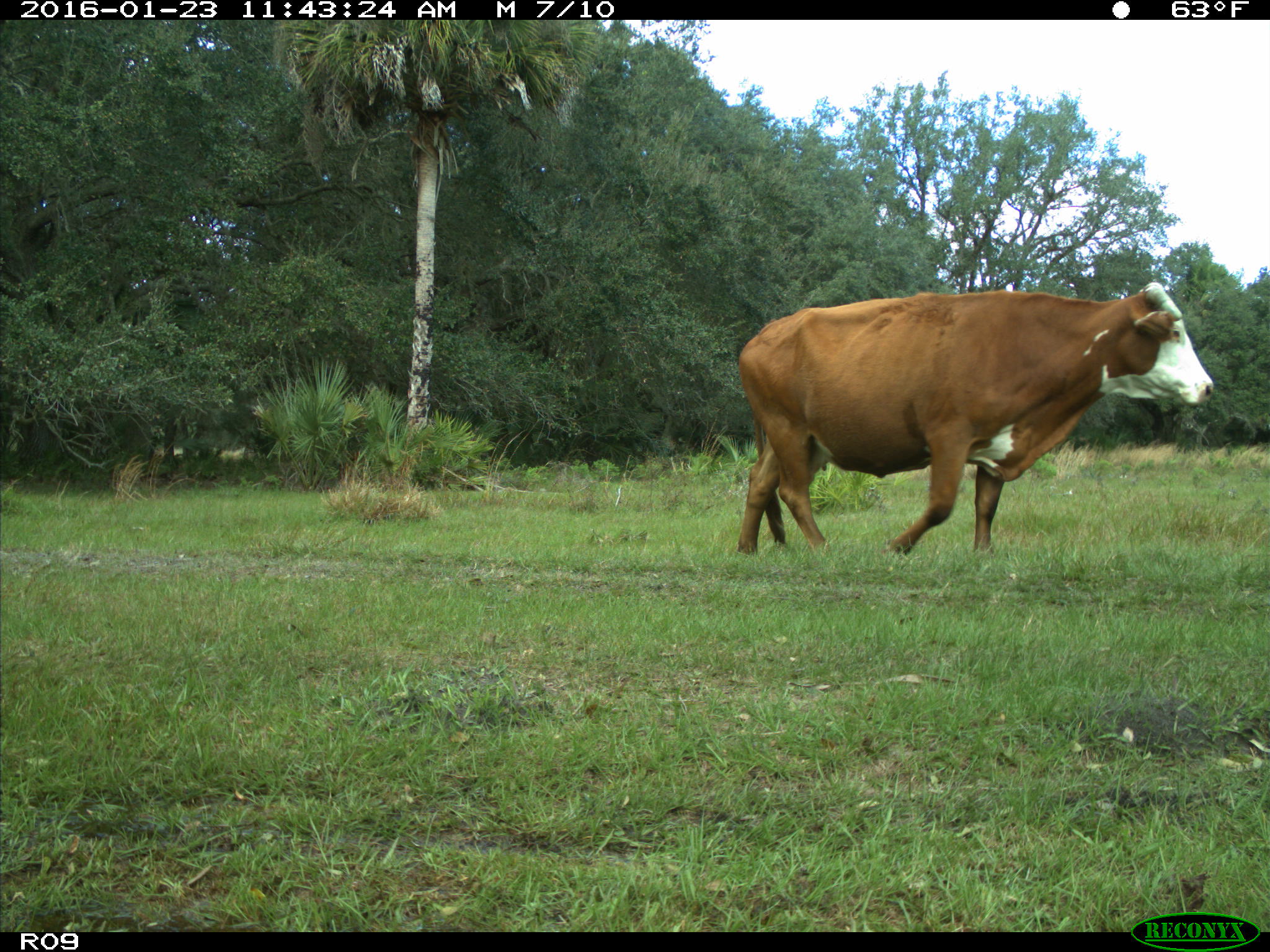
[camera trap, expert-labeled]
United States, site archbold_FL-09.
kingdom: Animalia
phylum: Chordata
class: Mammalia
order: Artiodactyla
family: Bovidae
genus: Bos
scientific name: Bos taurus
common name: domestic cow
Bos taurus (domestic cow).